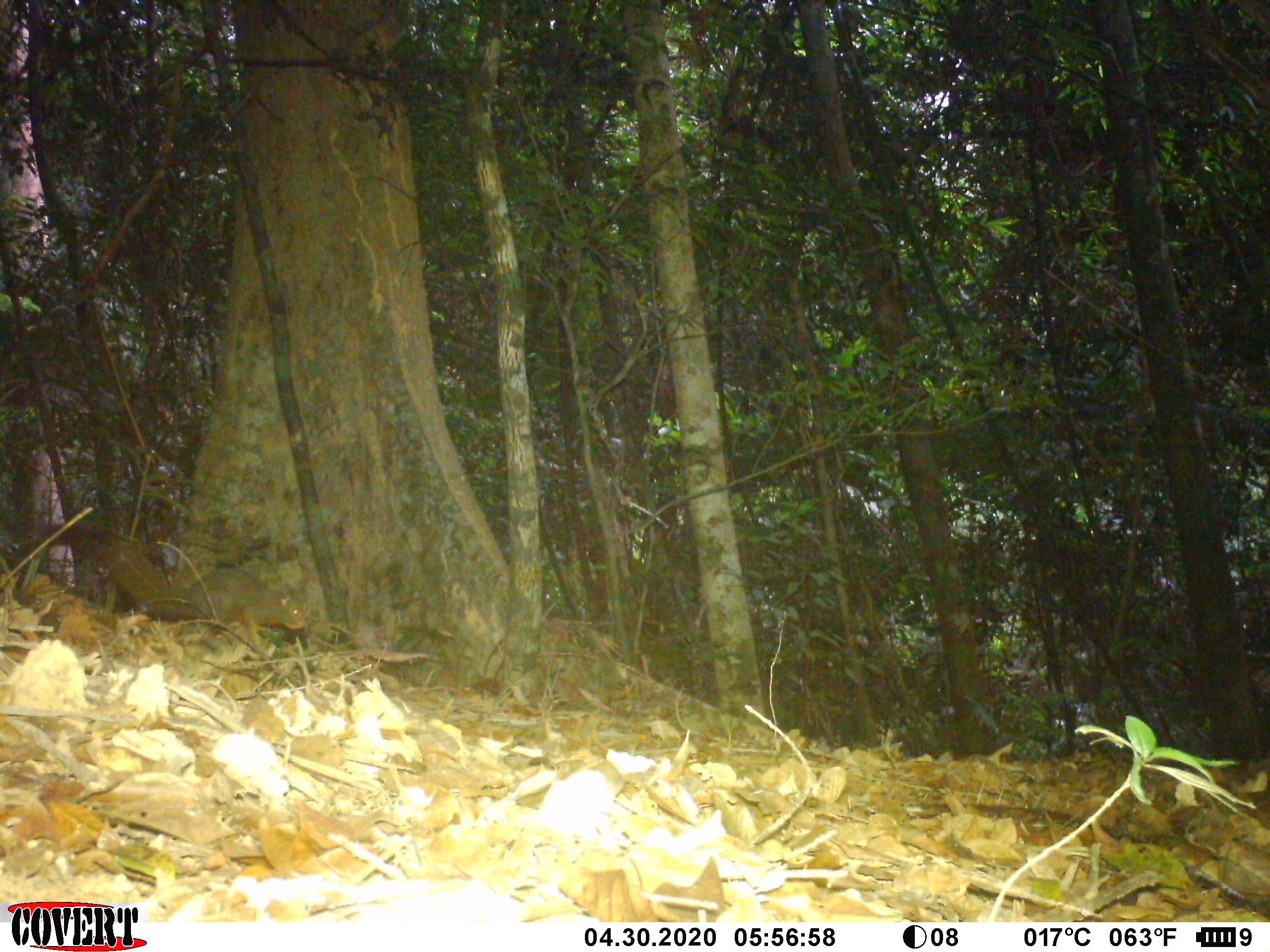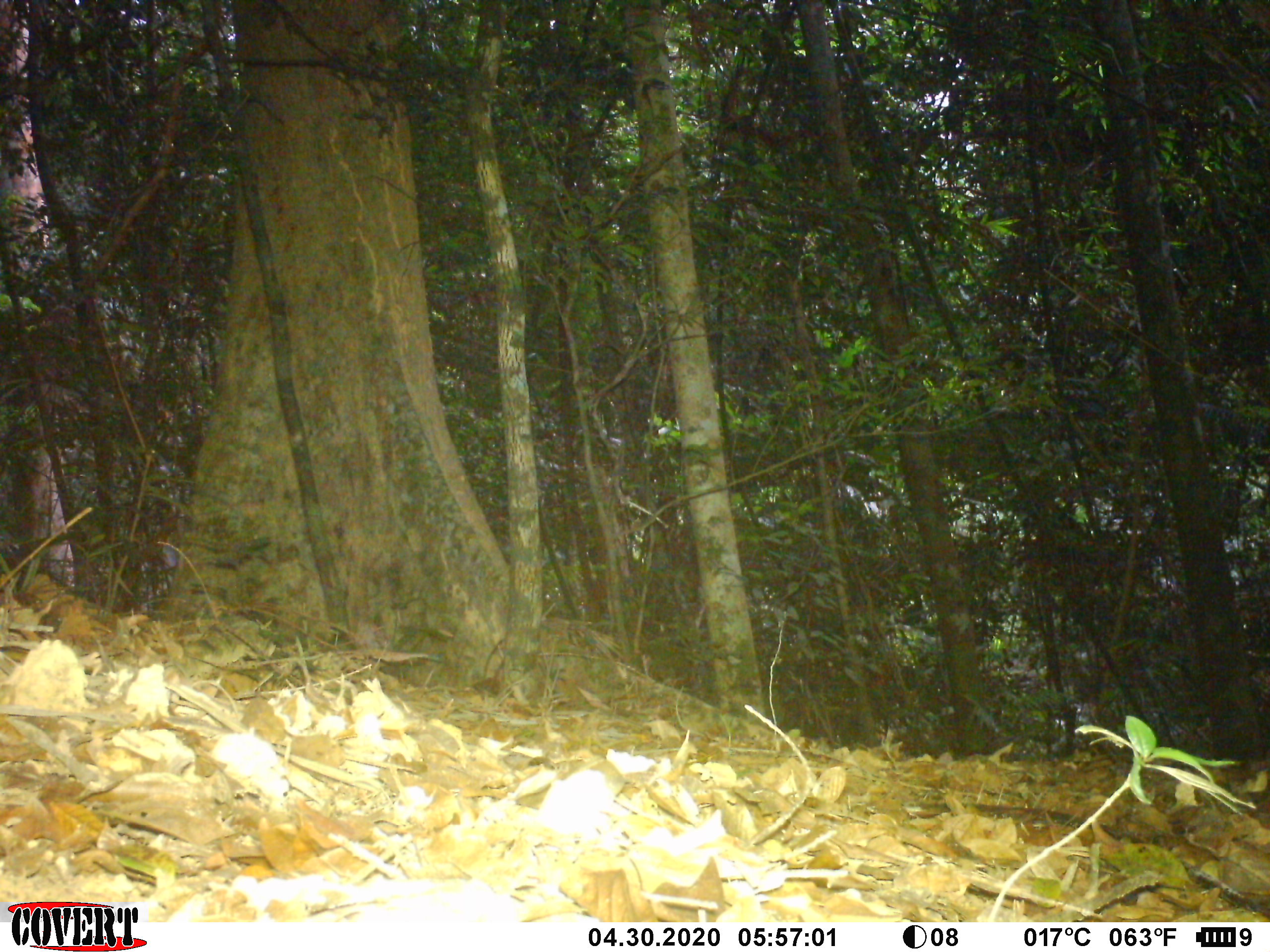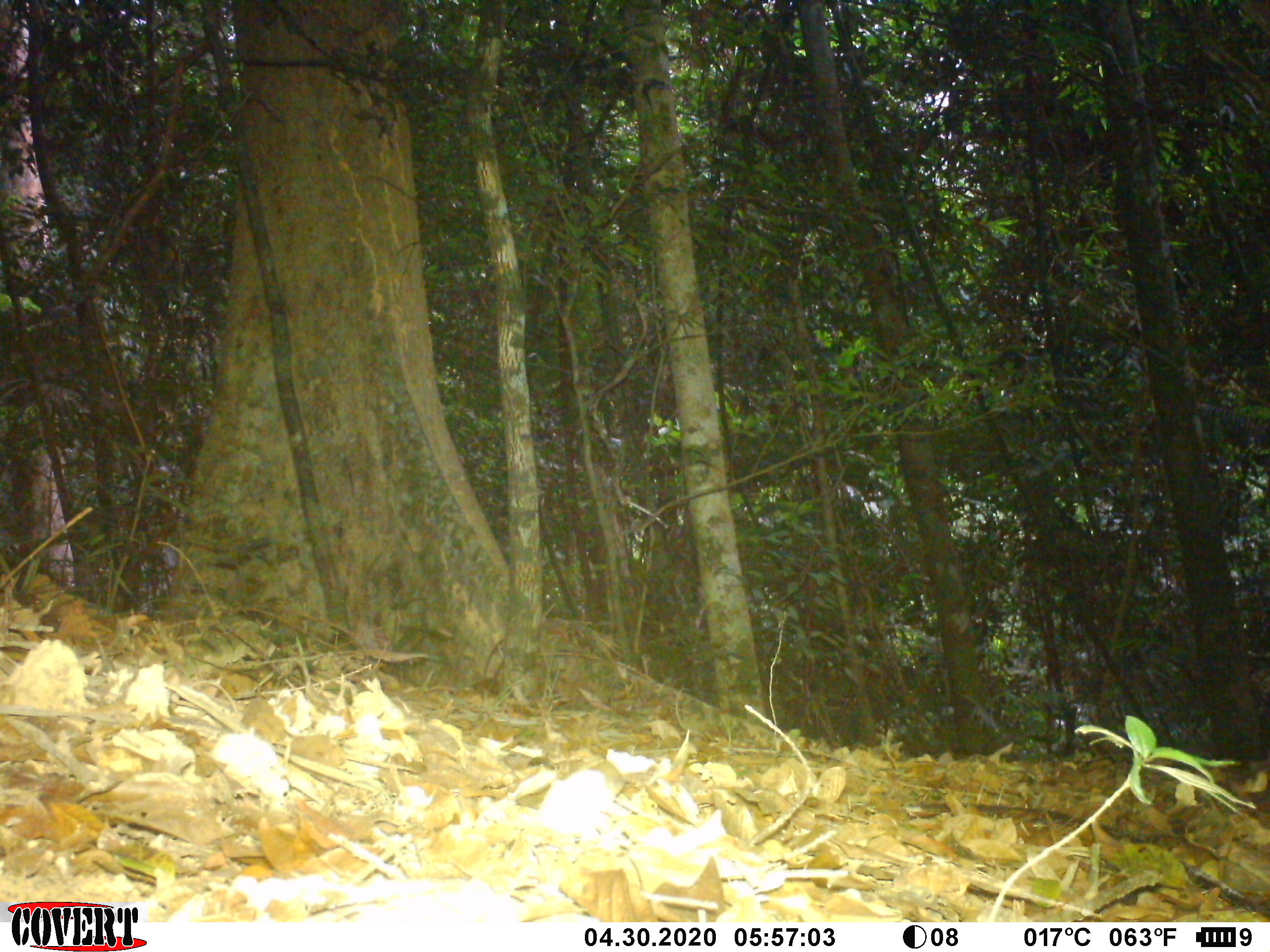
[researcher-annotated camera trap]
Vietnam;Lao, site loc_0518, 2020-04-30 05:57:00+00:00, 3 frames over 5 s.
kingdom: Animalia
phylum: Chordata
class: Mammalia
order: Rodentia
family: Sciuridae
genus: Callosciurus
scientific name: Callosciurus erythraeus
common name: pallas's squirrel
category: pallass squirrel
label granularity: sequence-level